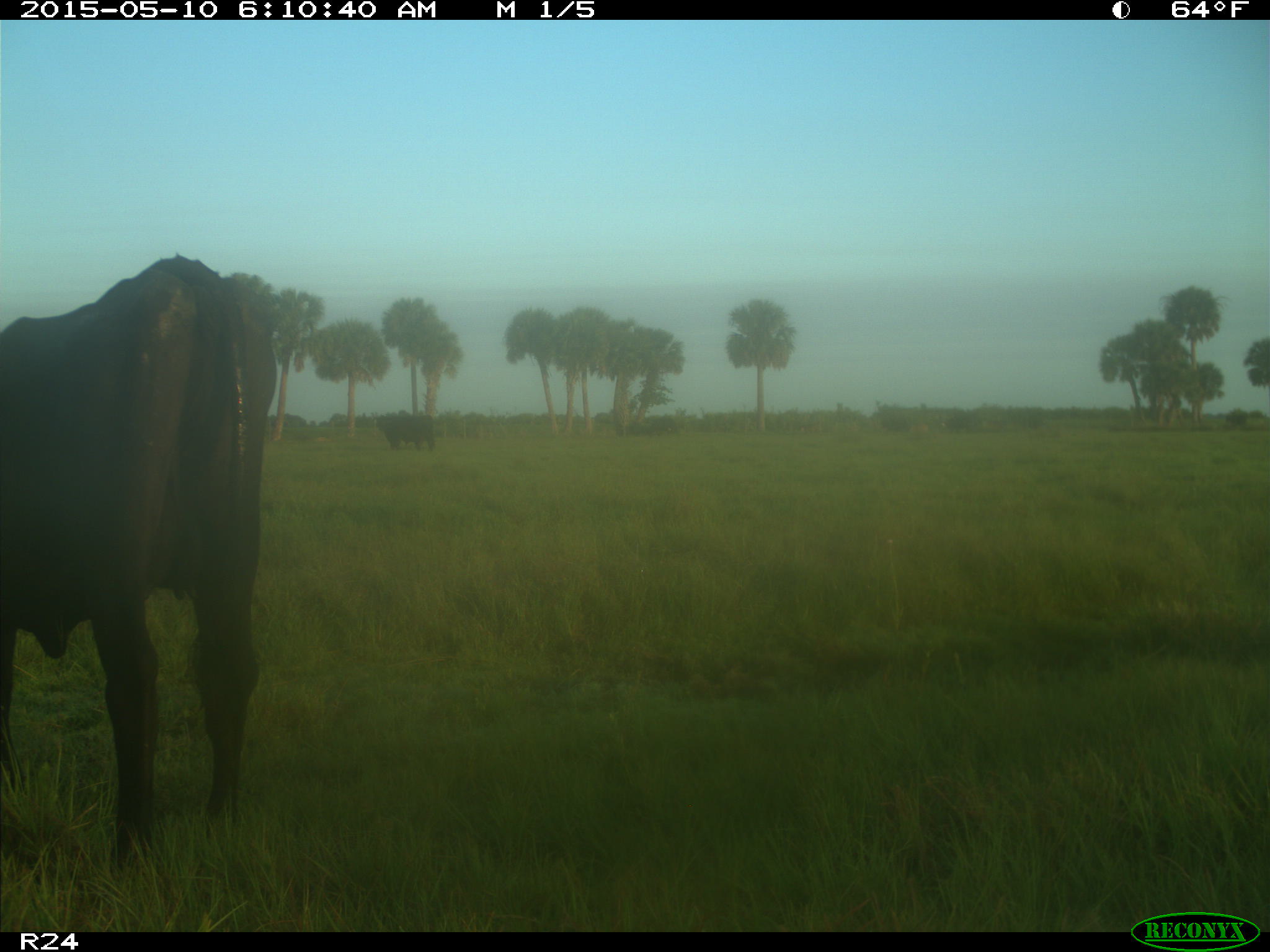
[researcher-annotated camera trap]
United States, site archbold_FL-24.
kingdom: Animalia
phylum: Chordata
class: Mammalia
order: Artiodactyla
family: Bovidae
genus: Bos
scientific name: Bos taurus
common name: domestic cow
Bos taurus (domestic cow).